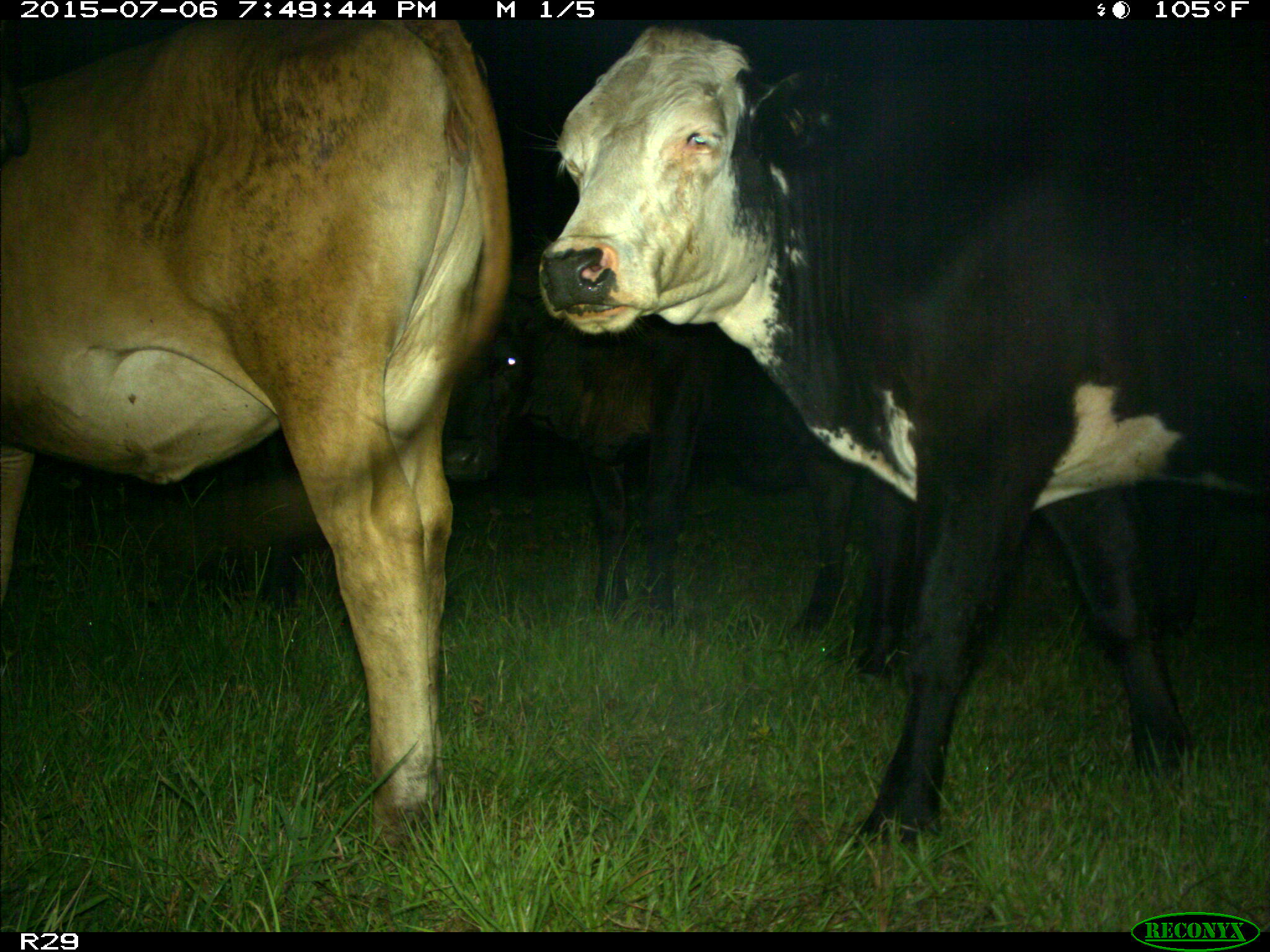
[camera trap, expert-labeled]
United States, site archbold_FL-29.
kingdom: Animalia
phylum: Chordata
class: Mammalia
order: Artiodactyla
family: Bovidae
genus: Bos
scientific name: Bos taurus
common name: domestic cow